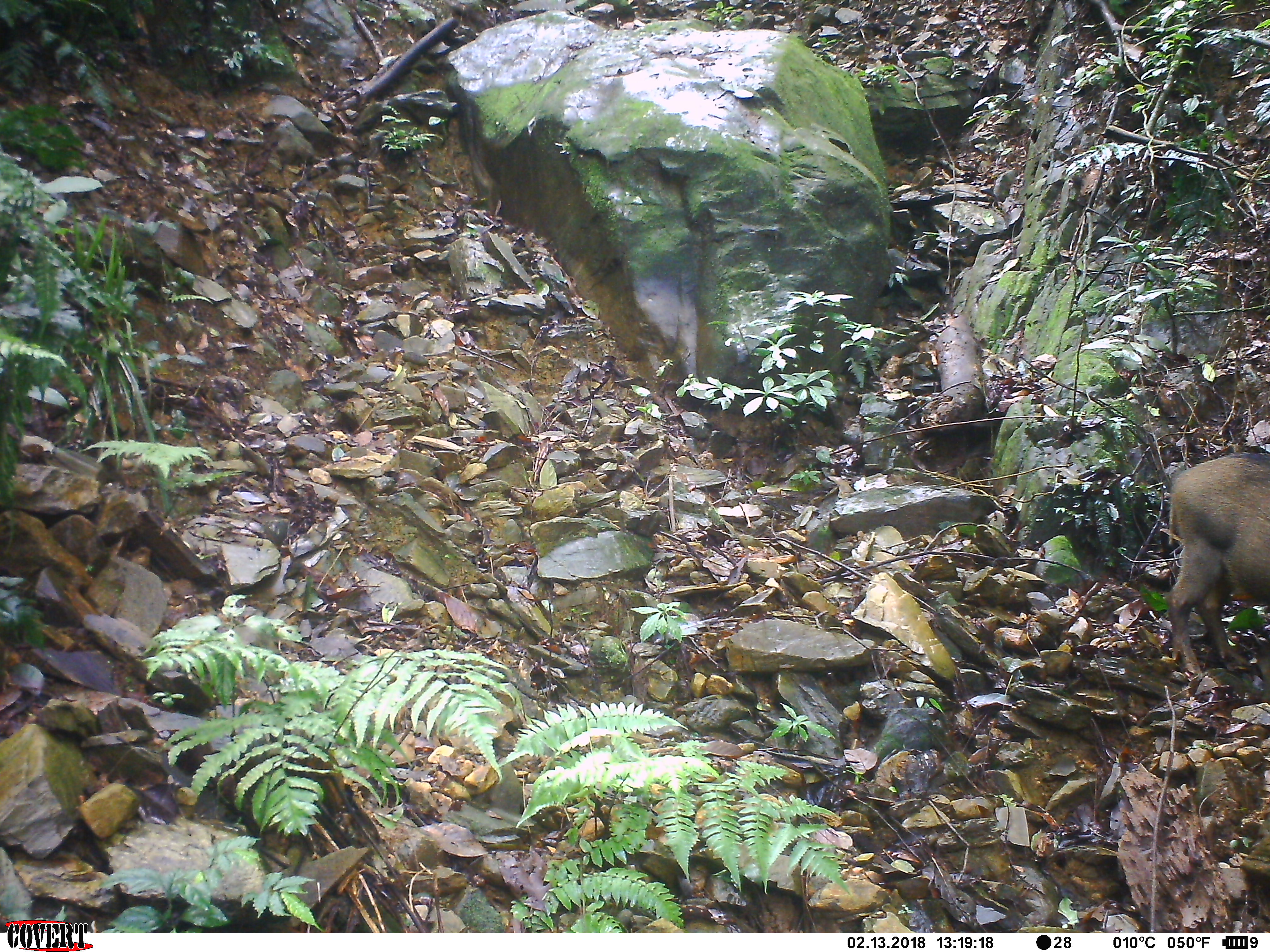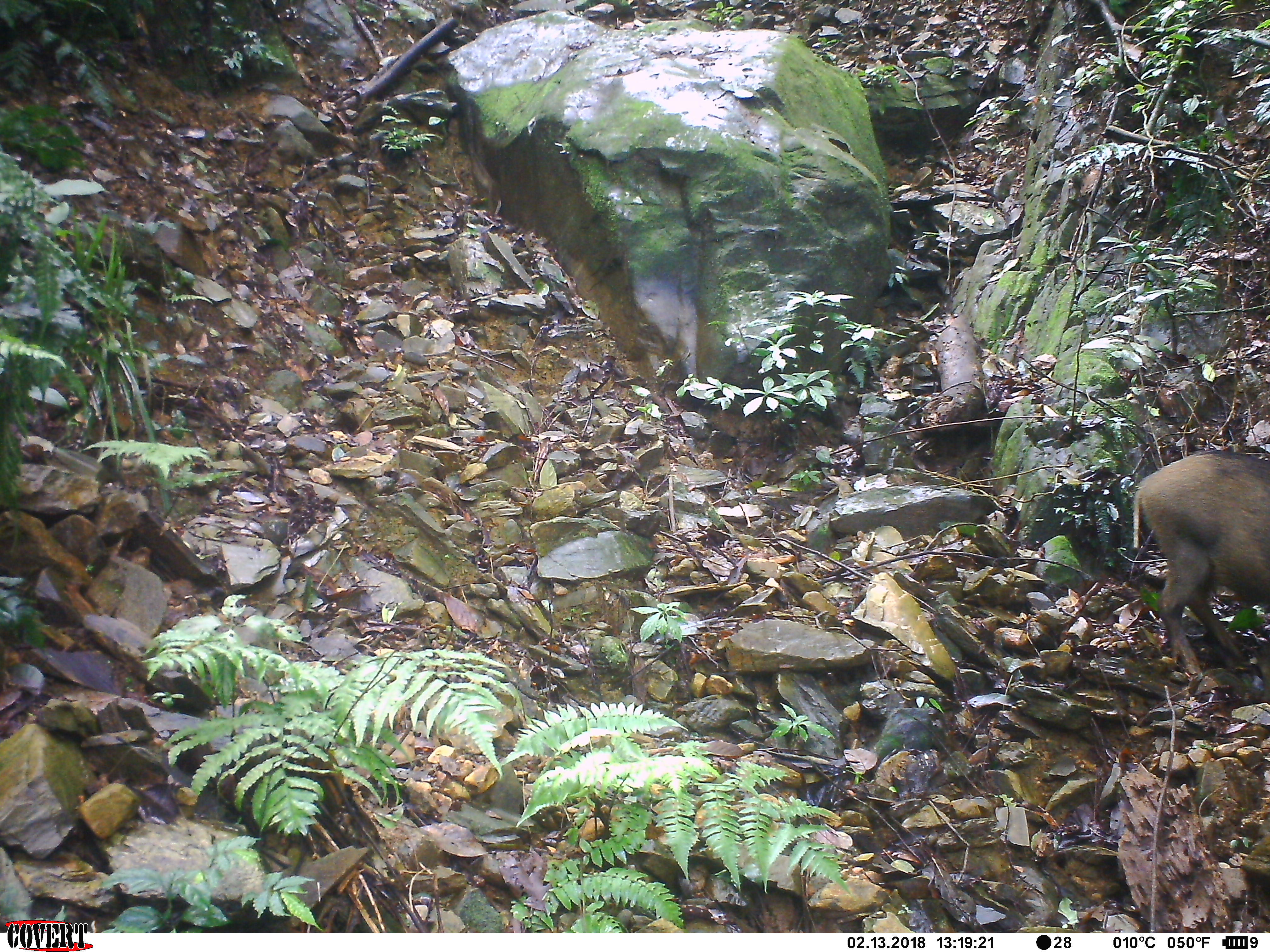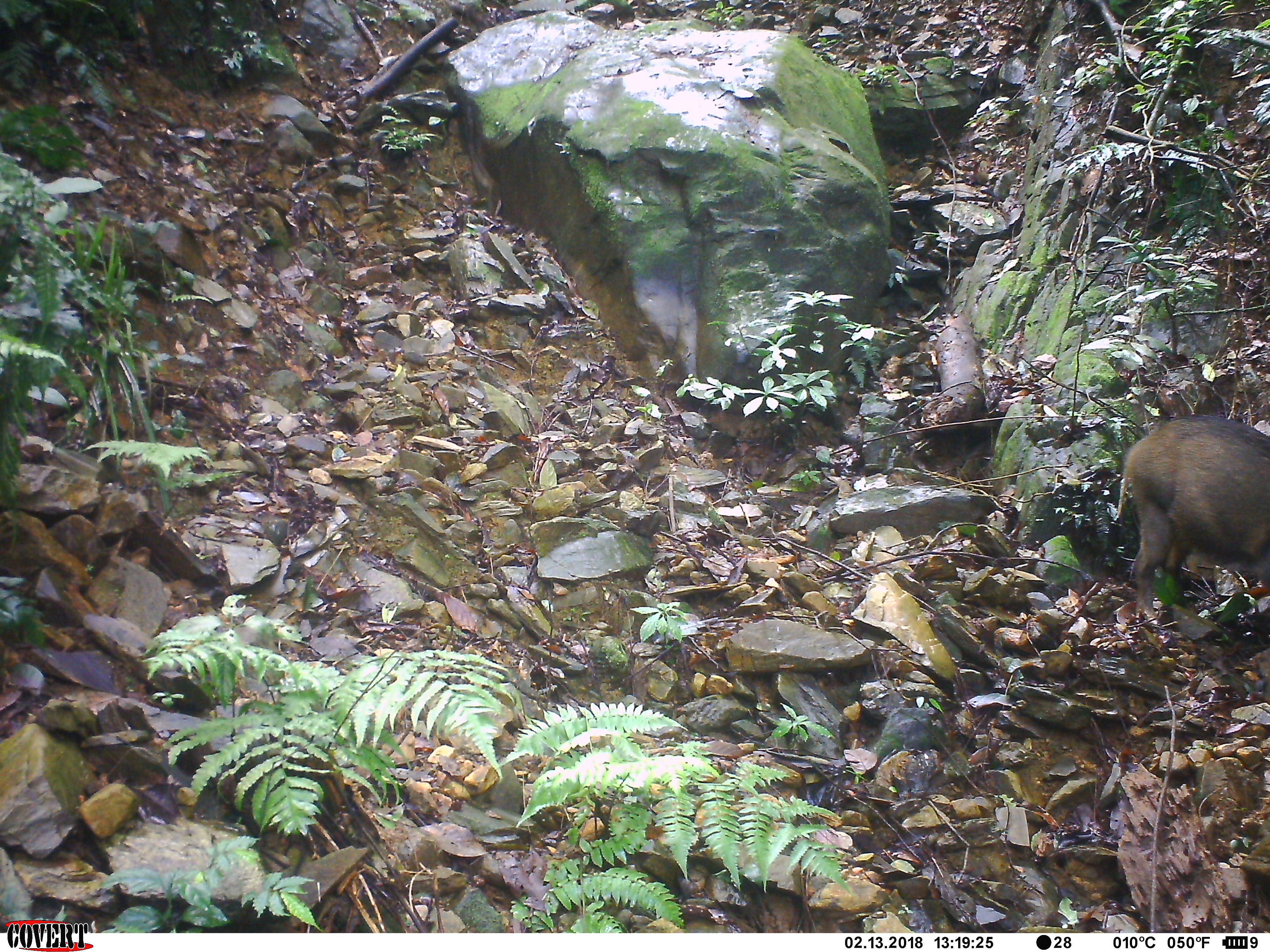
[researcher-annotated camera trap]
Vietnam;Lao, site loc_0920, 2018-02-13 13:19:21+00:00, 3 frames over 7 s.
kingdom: Animalia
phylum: Chordata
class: Mammalia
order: Artiodactyla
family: Suidae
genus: Sus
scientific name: Sus scrofa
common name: eurasian wild pig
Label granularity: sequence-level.